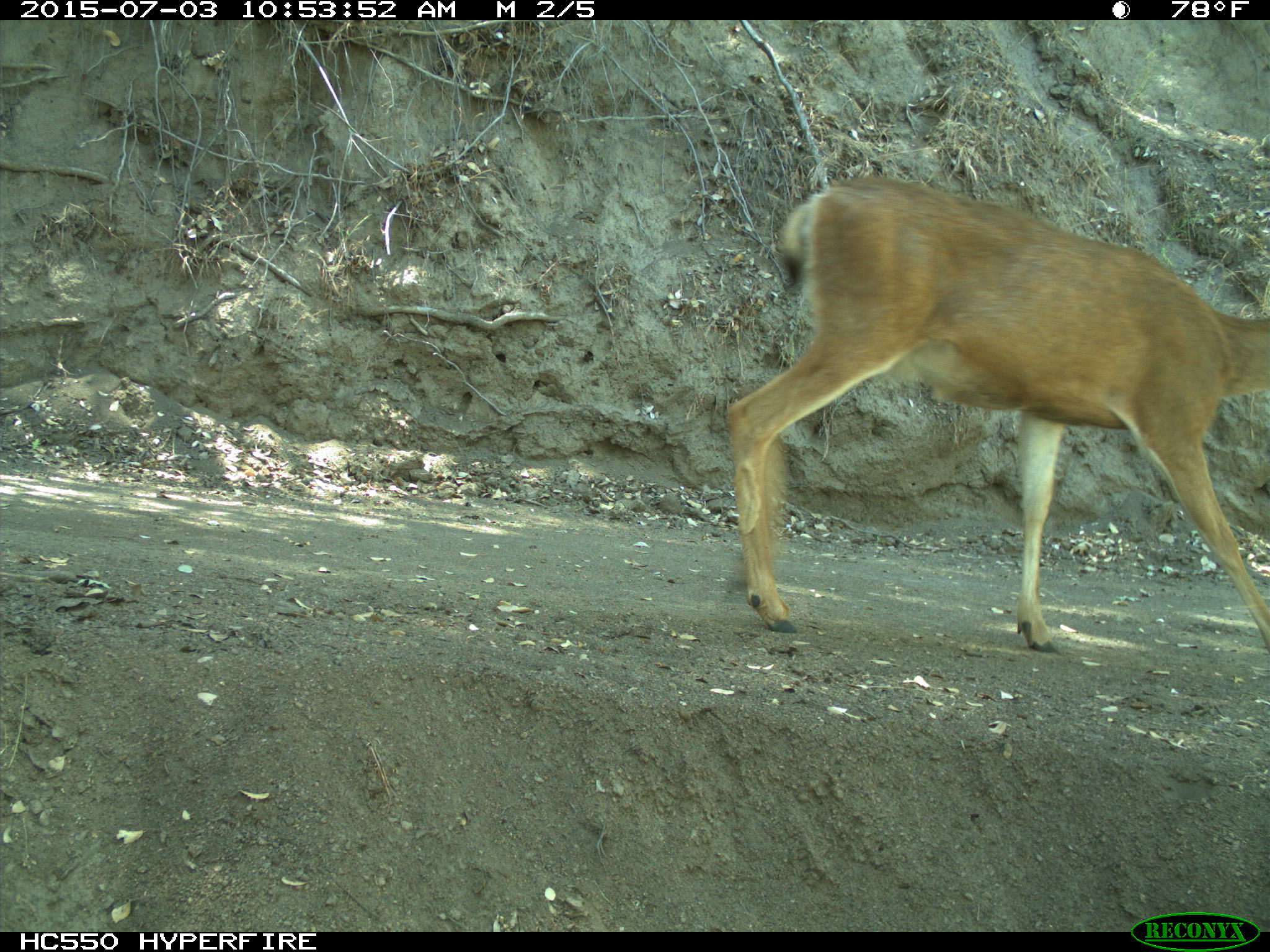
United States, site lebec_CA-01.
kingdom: Animalia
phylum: Chordata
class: Mammalia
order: Artiodactyla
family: Cervidae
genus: Odocoileus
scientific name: Odocoileus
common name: deer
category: unidentified deer